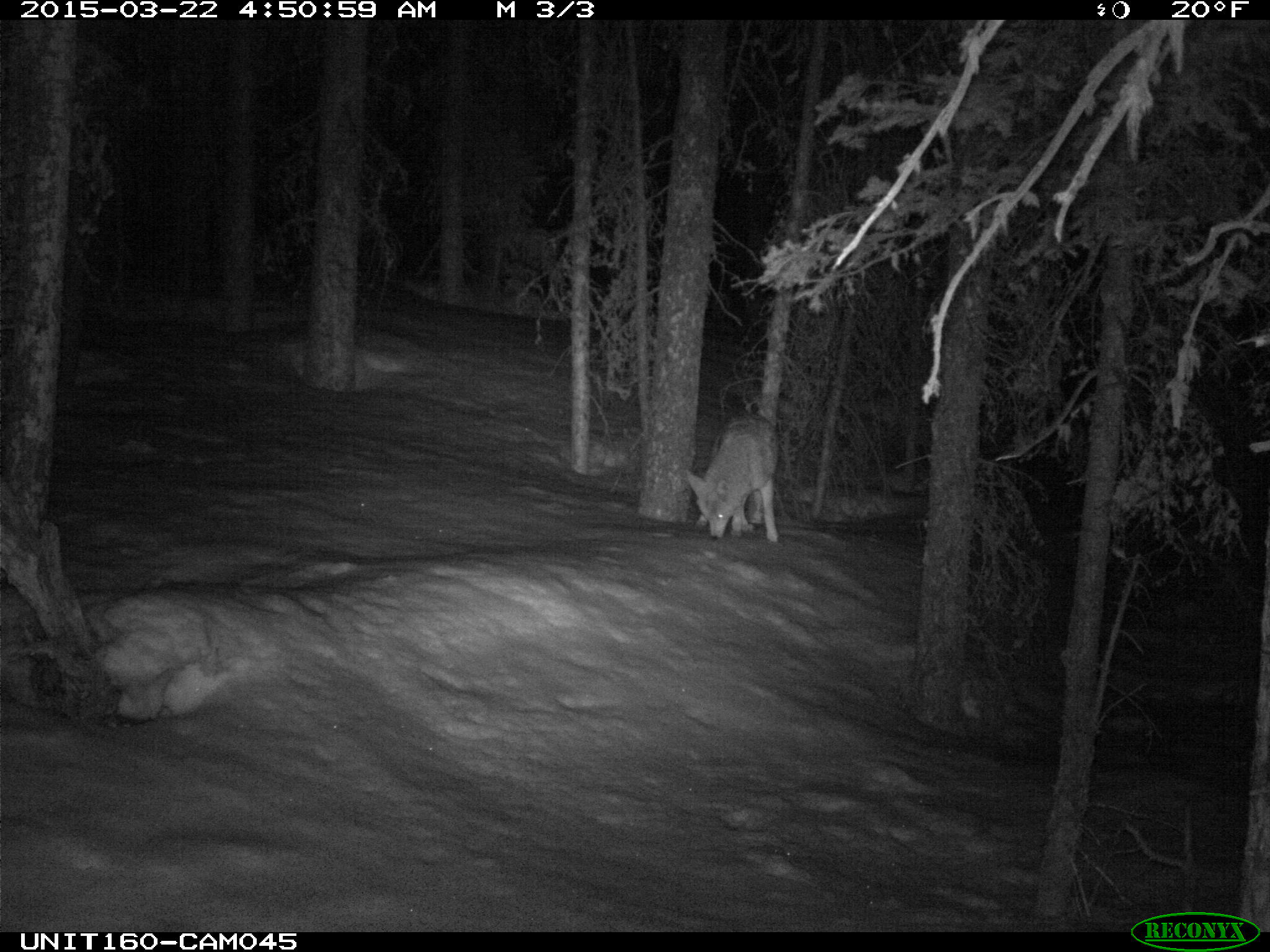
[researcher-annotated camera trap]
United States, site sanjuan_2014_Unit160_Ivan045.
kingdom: Animalia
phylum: Chordata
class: Mammalia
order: Carnivora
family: Canidae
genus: Canis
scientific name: Canis latrans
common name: coyote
Canis latrans (coyote).